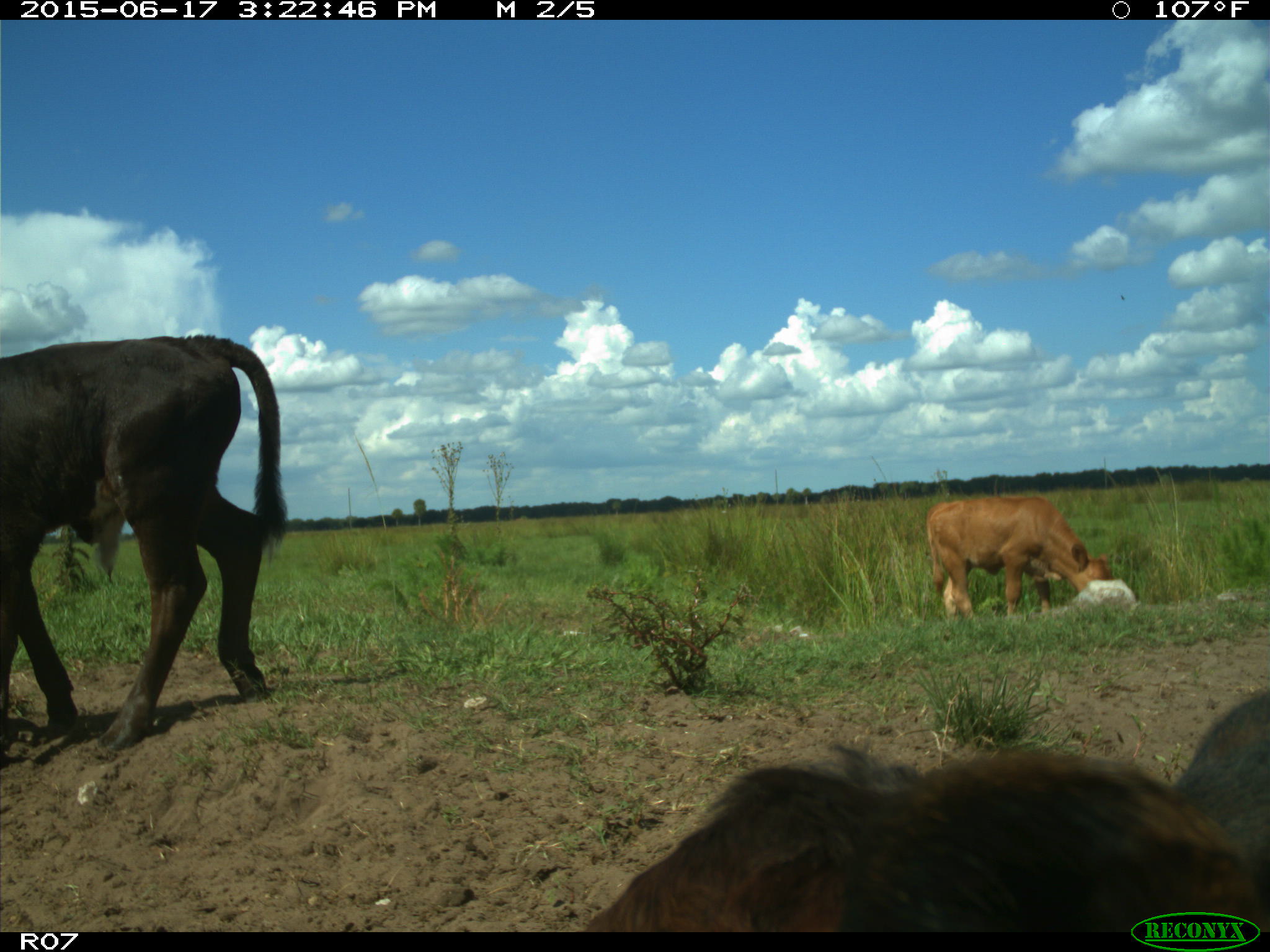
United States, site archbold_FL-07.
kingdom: Animalia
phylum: Chordata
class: Mammalia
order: Artiodactyla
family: Bovidae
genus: Bos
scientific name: Bos taurus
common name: domestic cow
Bos taurus (domestic cow).